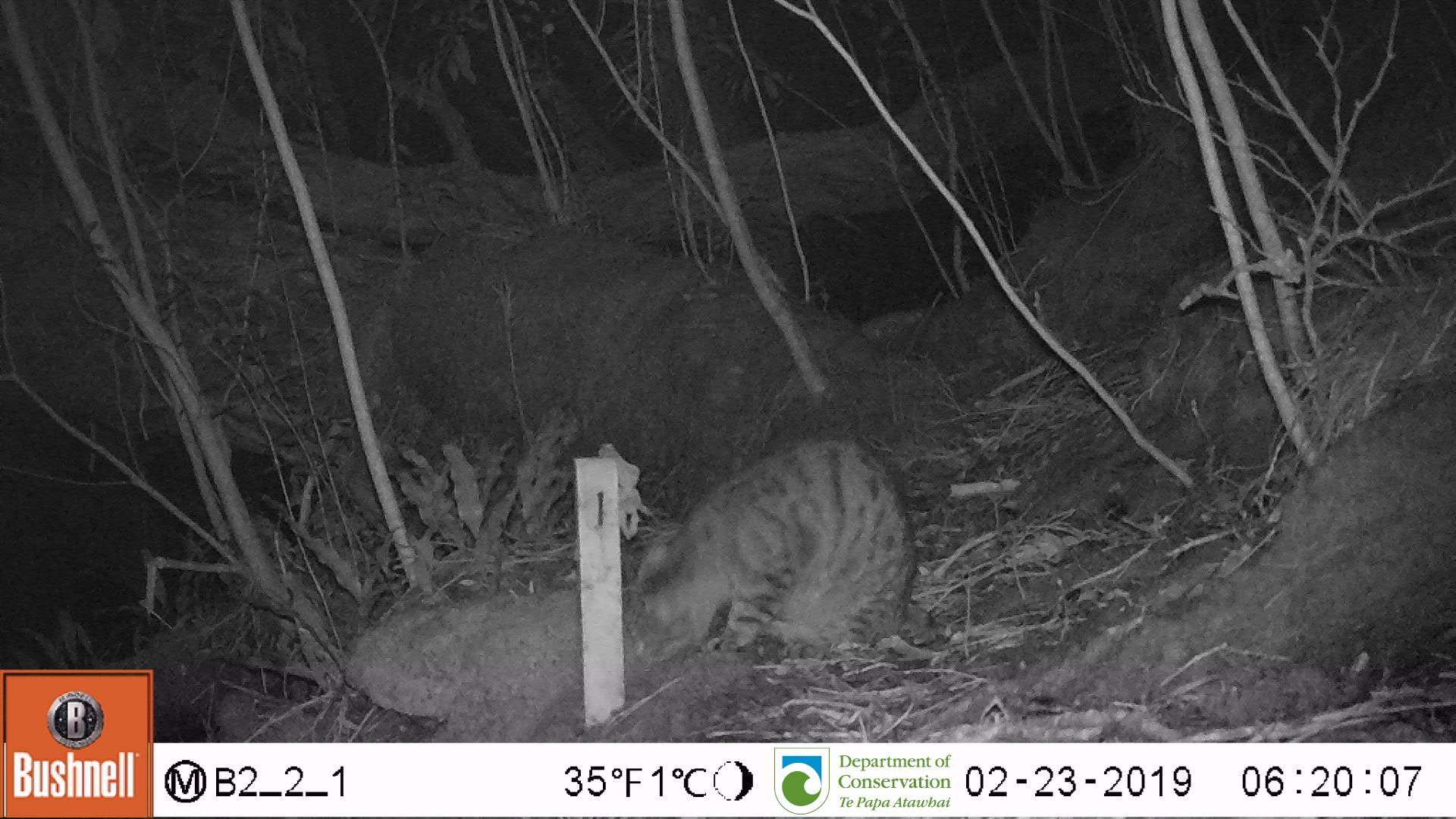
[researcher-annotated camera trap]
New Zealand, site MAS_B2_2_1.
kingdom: Animalia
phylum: Chordata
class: Mammalia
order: Carnivora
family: Felidae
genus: Felis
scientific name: Felis catus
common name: domestic cat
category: cat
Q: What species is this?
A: Cat (domestic cat) (Felis catus).